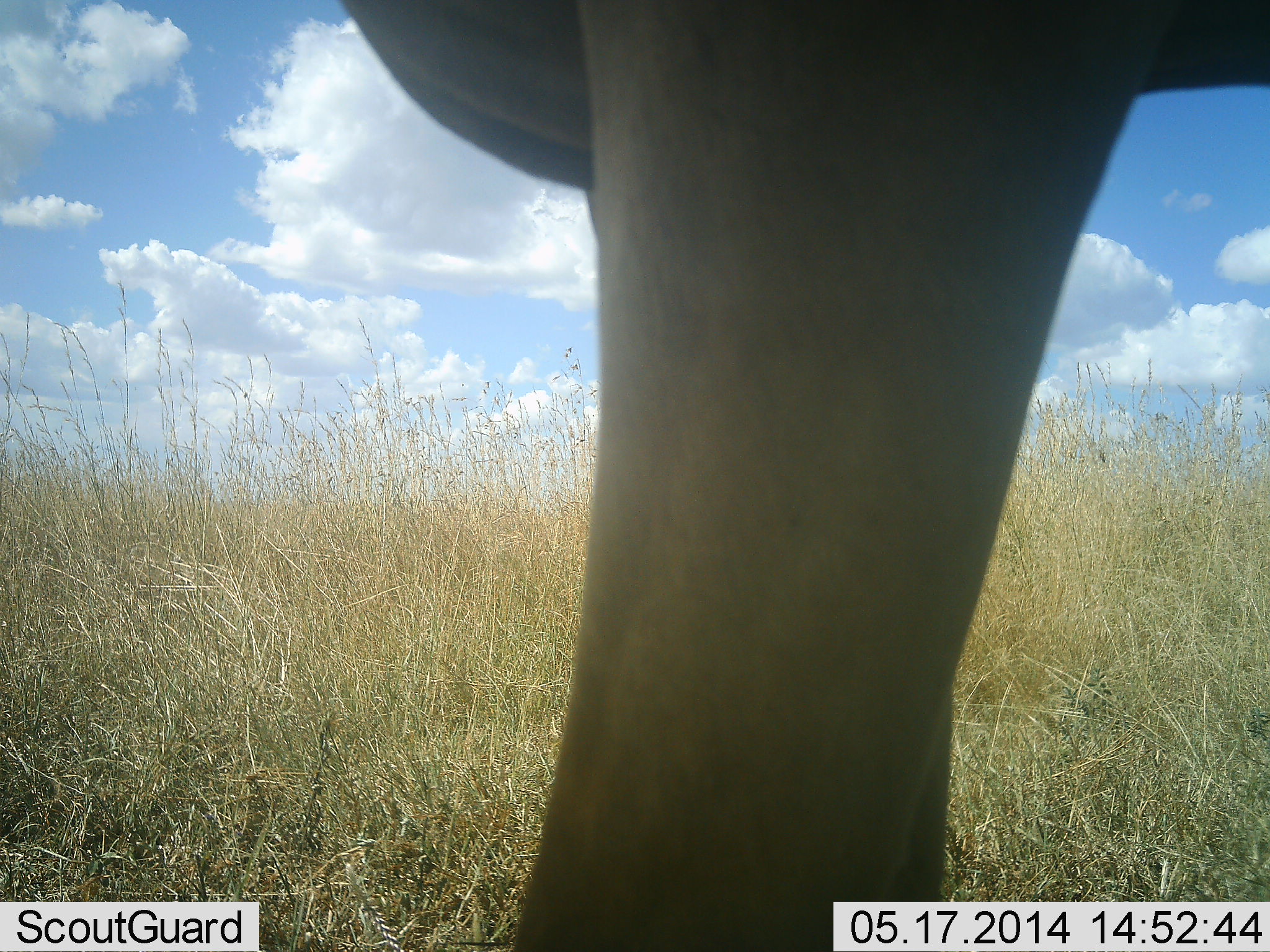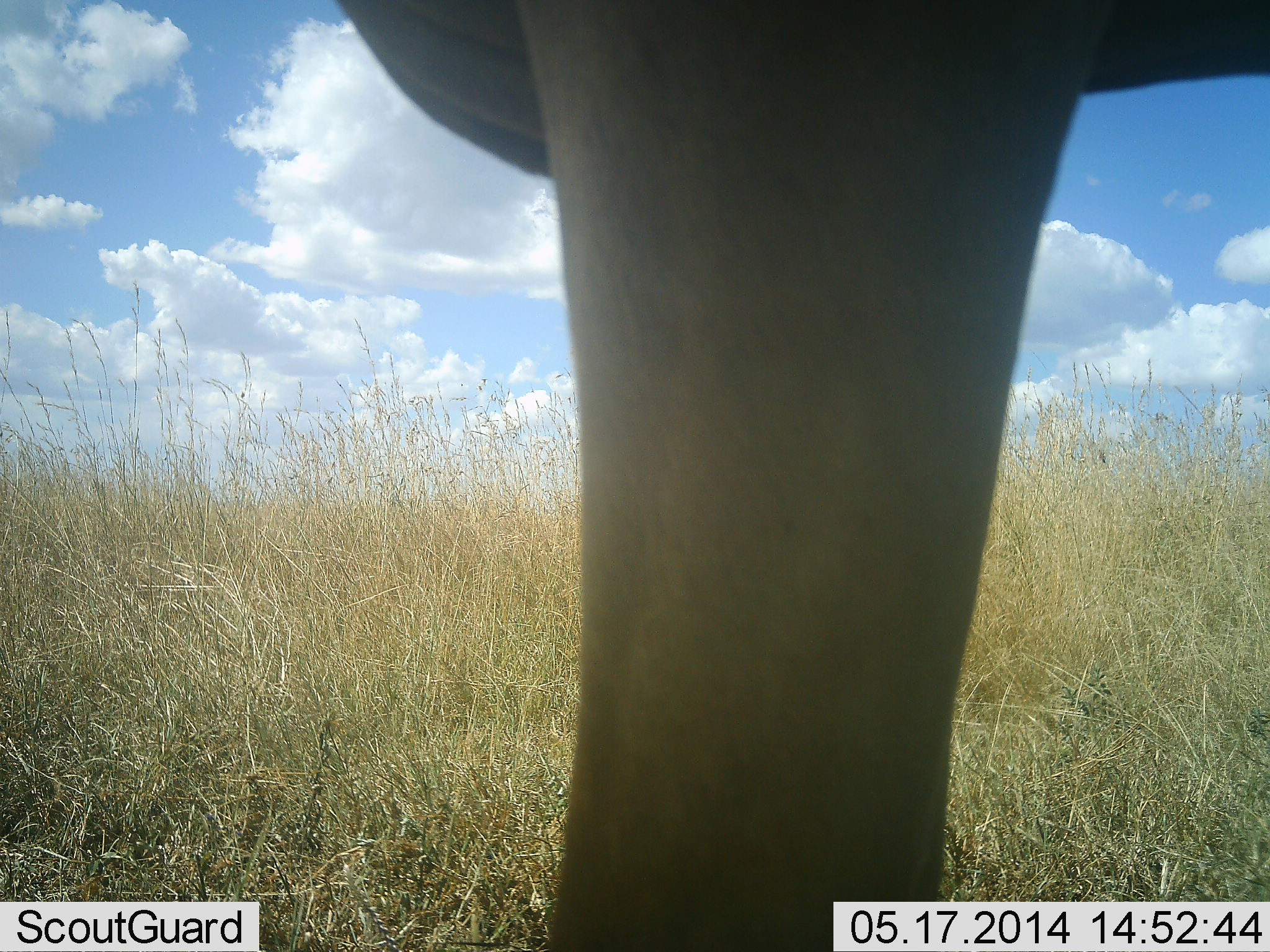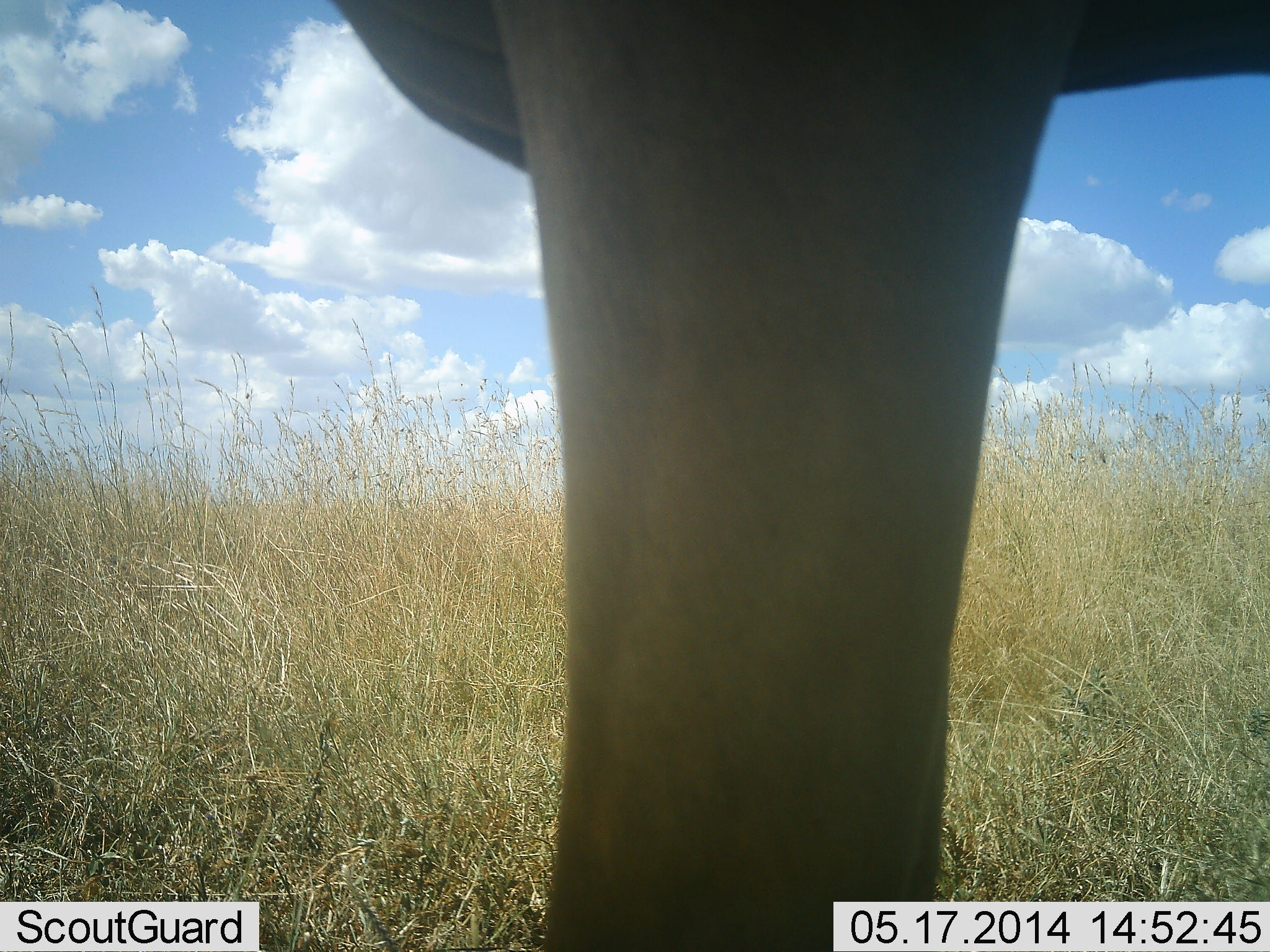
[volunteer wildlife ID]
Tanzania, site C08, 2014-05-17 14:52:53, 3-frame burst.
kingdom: Animalia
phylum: Chordata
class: Mammalia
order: Artiodactyla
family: Bovidae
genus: Alcelaphus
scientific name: Alcelaphus buselaphus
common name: hartebeest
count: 1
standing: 100%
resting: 0%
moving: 0%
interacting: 0%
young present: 0%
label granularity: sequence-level